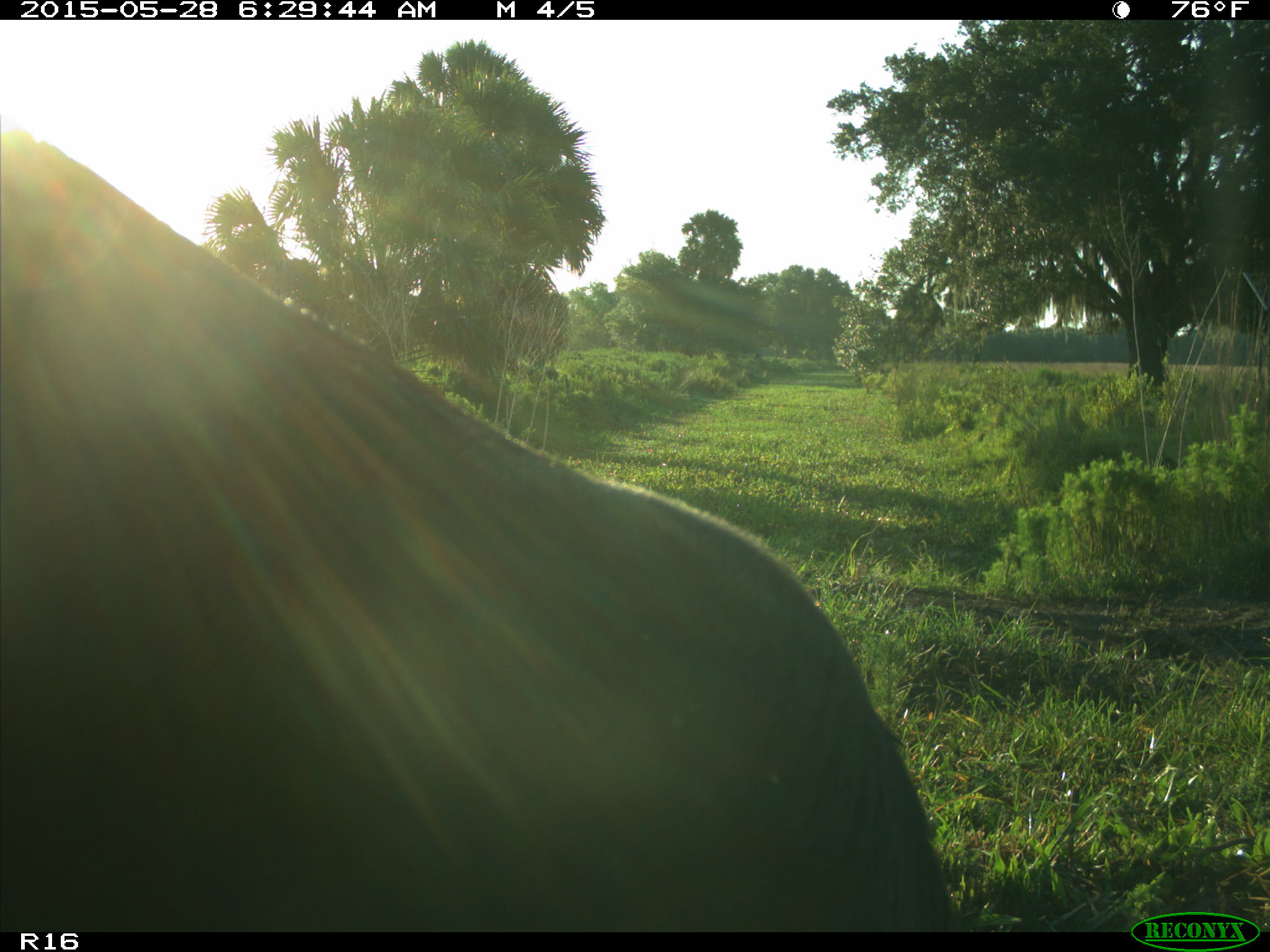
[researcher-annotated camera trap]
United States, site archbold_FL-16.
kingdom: Animalia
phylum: Chordata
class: Mammalia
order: Artiodactyla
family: Bovidae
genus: Bos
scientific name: Bos taurus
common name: domestic cow